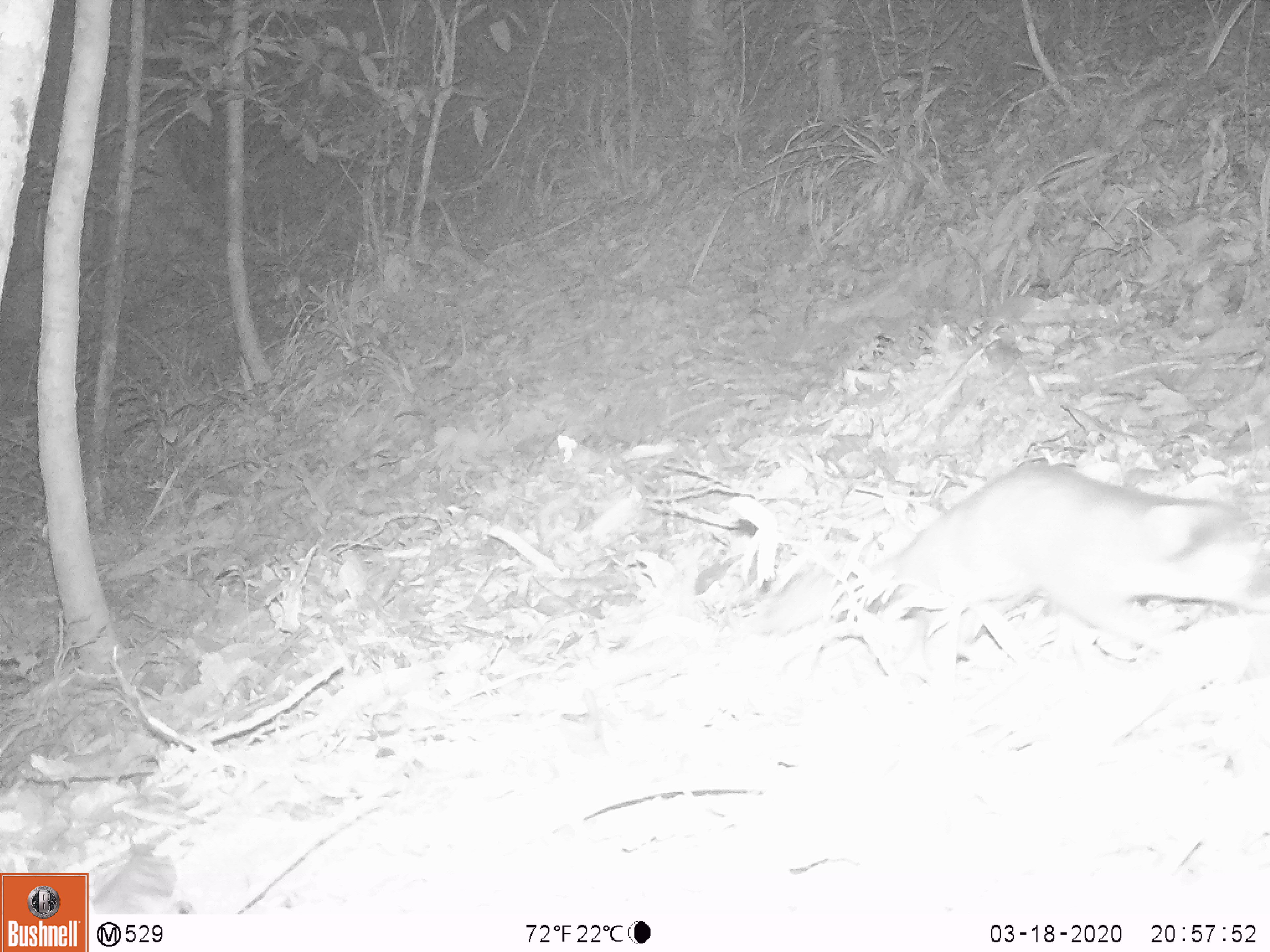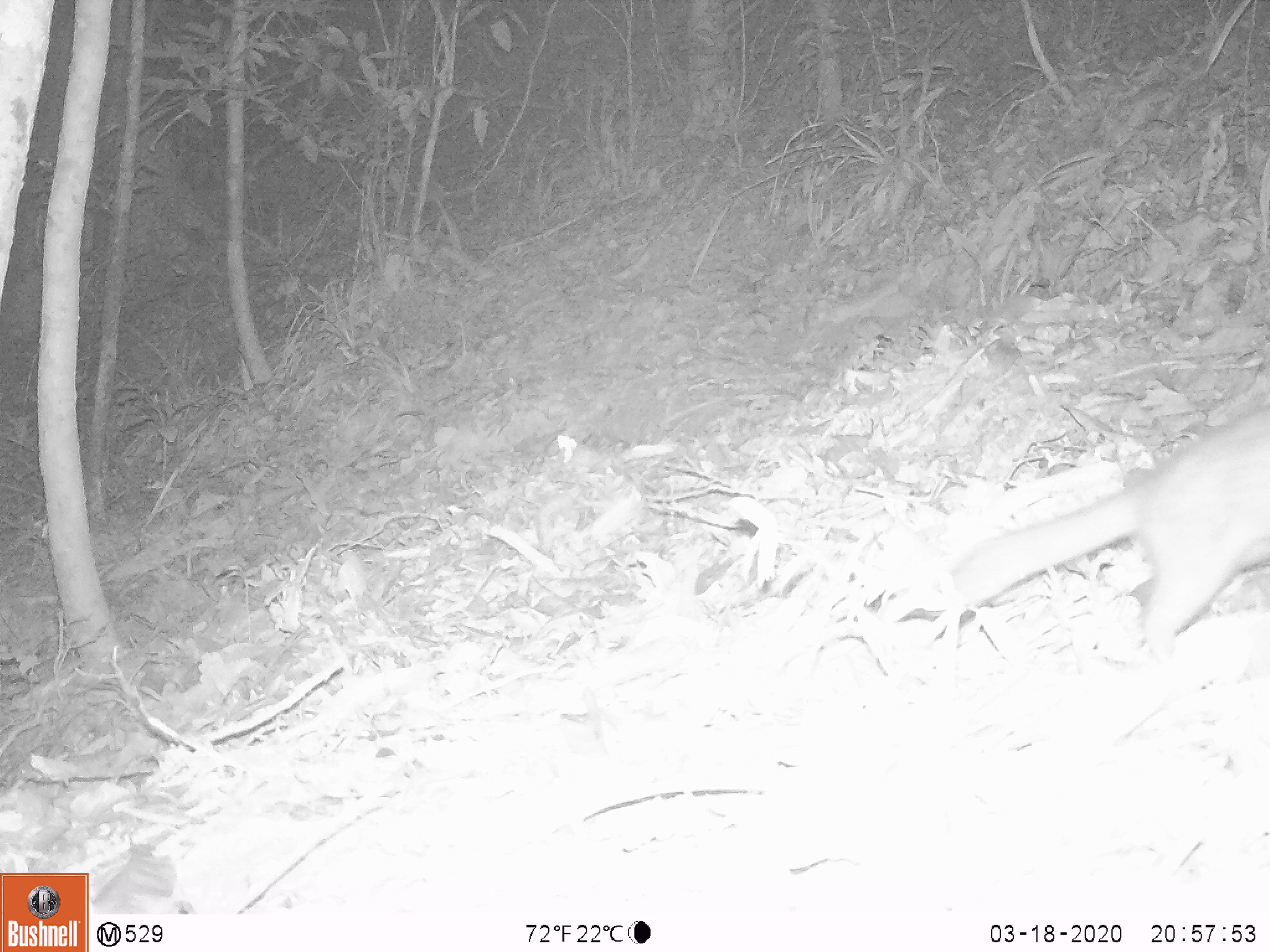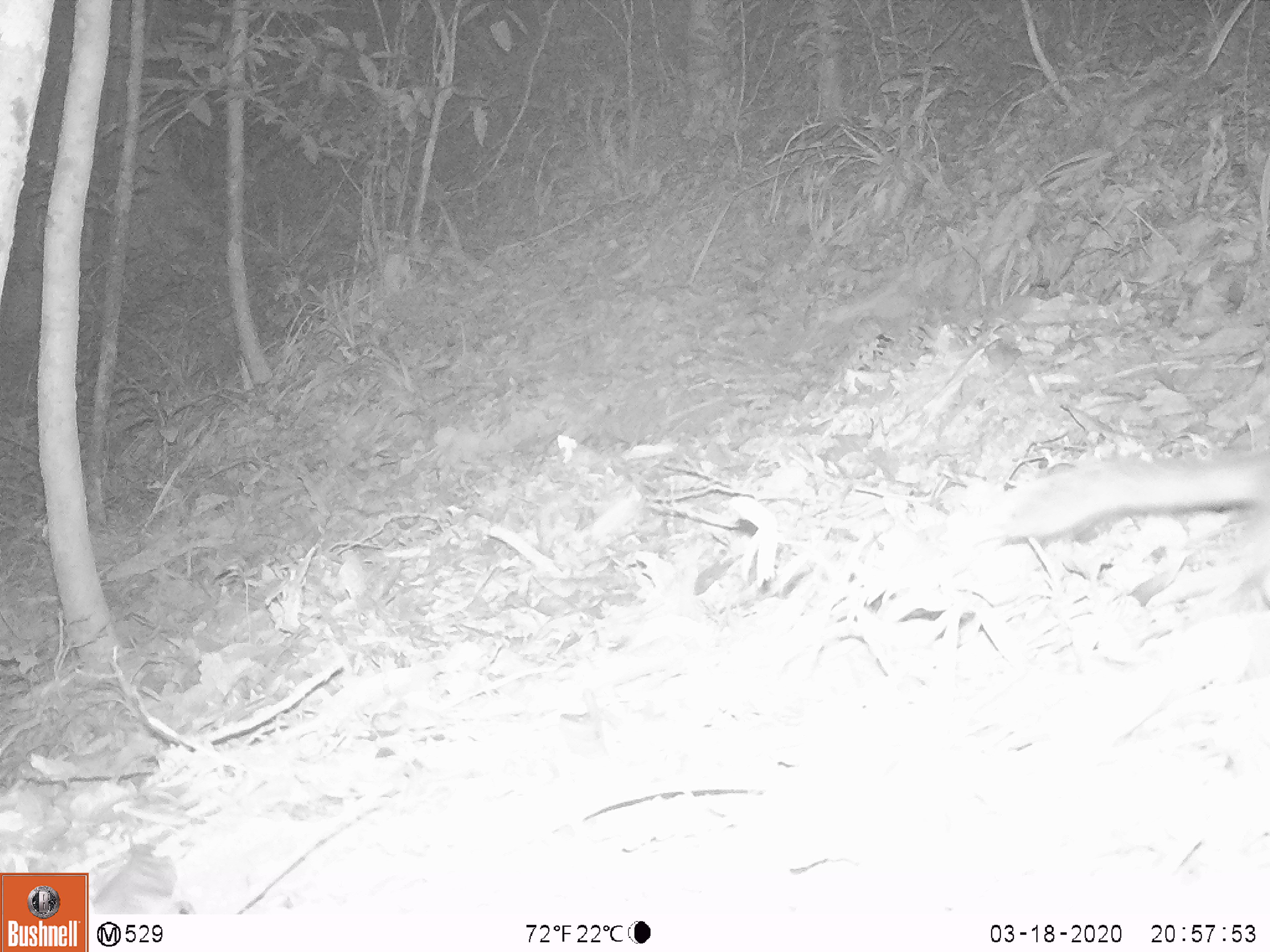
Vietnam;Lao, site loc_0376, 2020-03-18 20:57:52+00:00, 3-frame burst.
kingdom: Animalia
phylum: Chordata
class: Mammalia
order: Carnivora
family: Mustelidae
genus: Melogale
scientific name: Melogale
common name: ferret badger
Ferret badger (Melogale). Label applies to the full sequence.